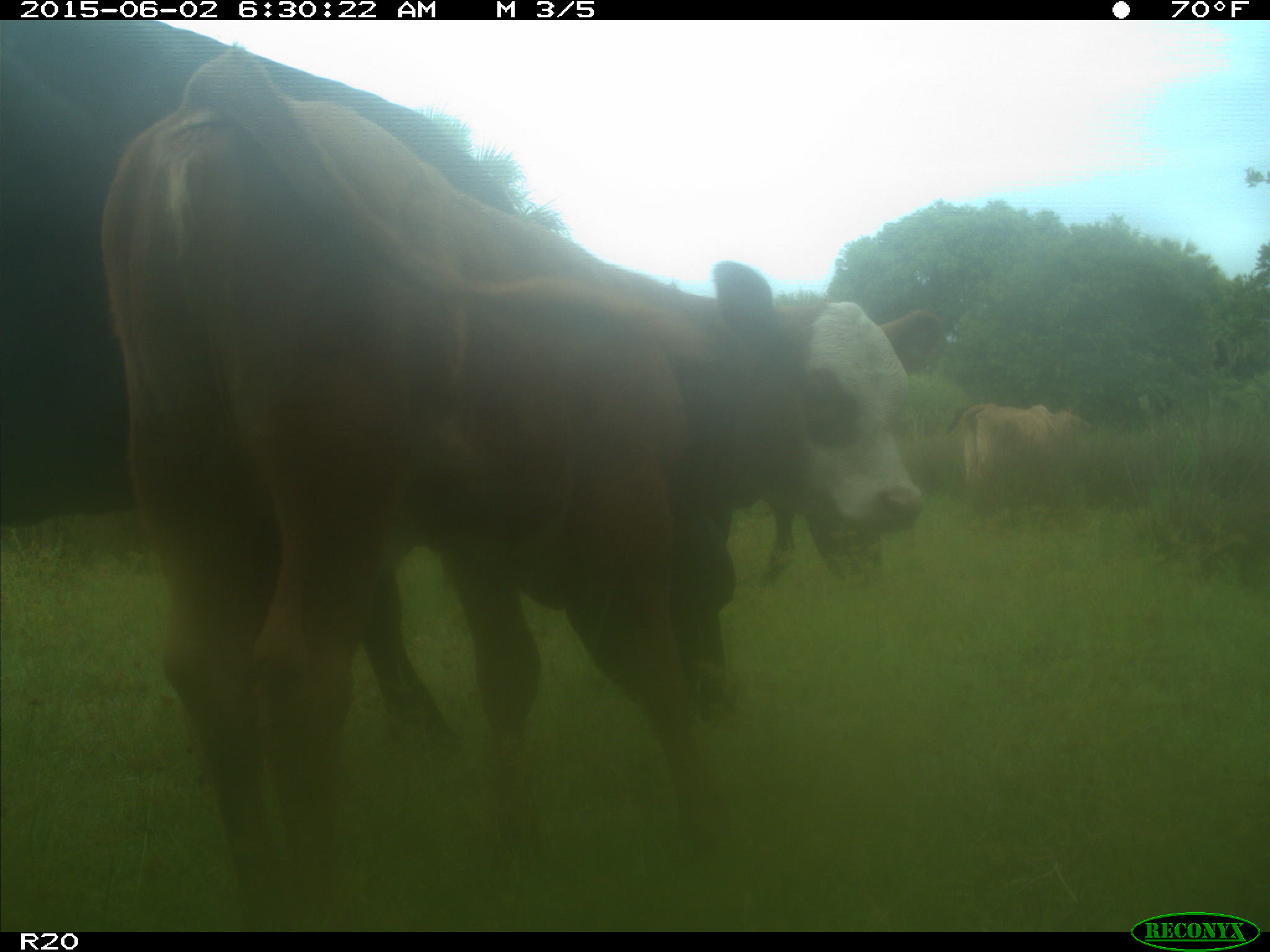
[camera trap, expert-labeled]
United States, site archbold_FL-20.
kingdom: Animalia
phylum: Chordata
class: Mammalia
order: Artiodactyla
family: Bovidae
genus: Bos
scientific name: Bos taurus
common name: domestic cow